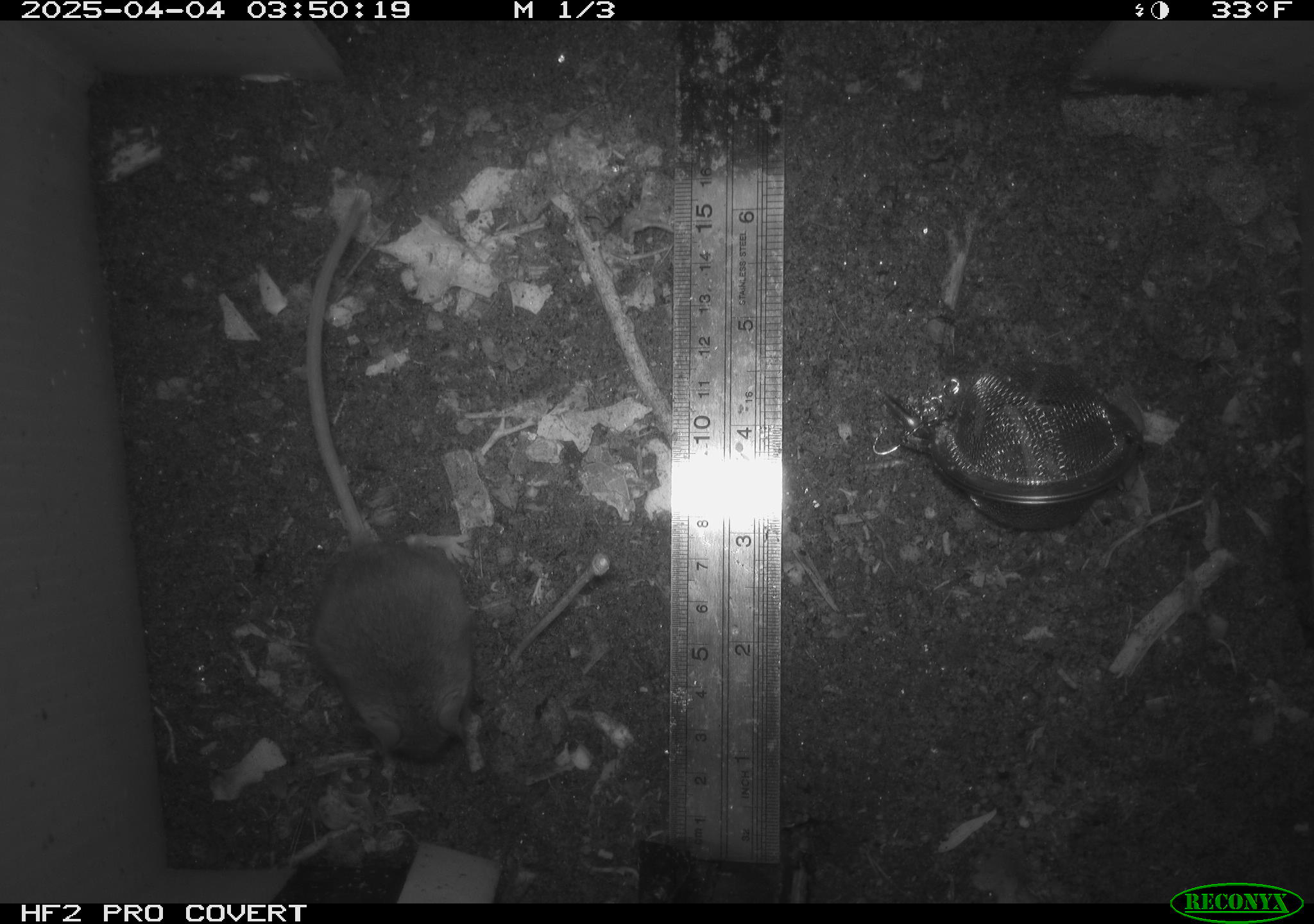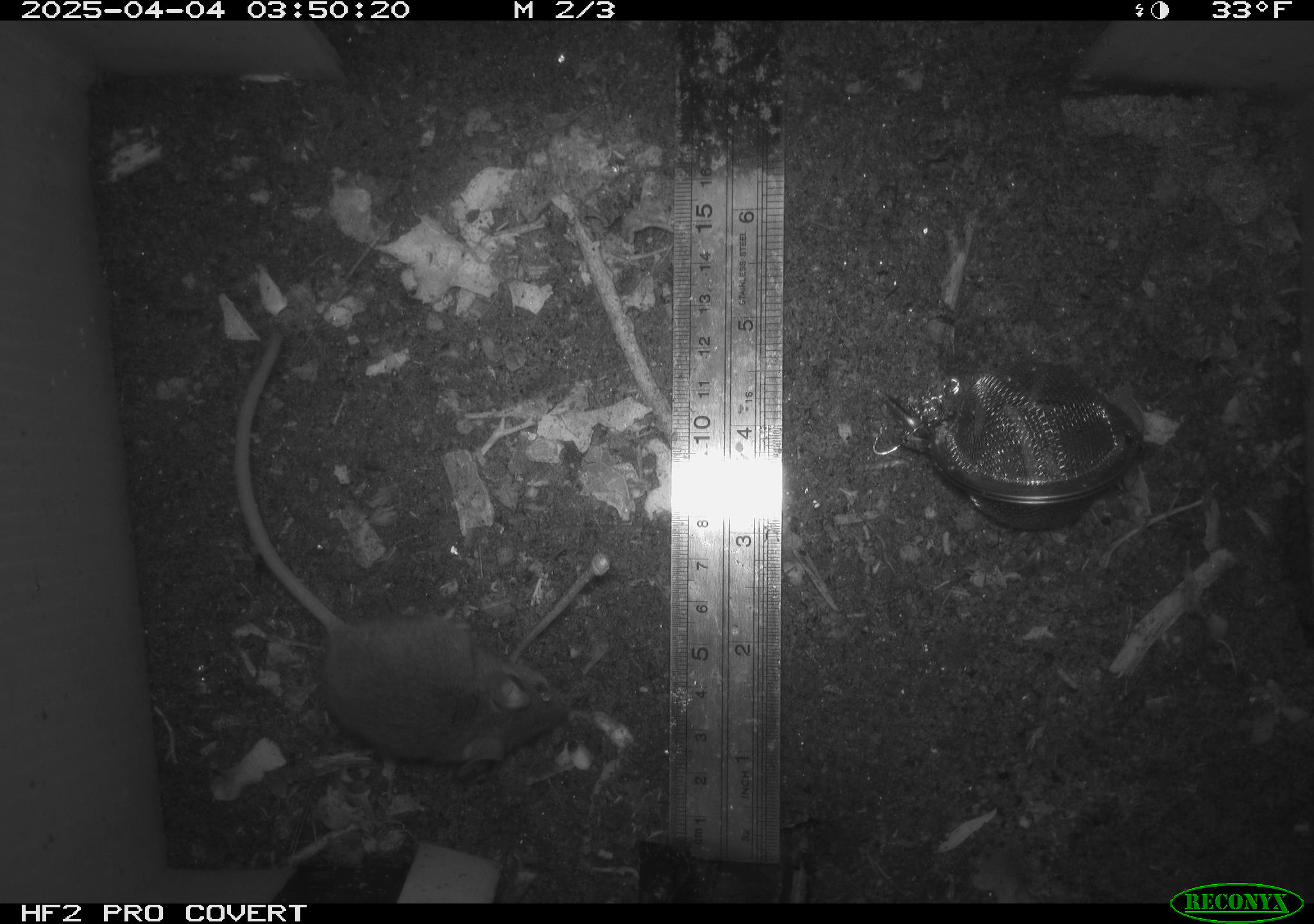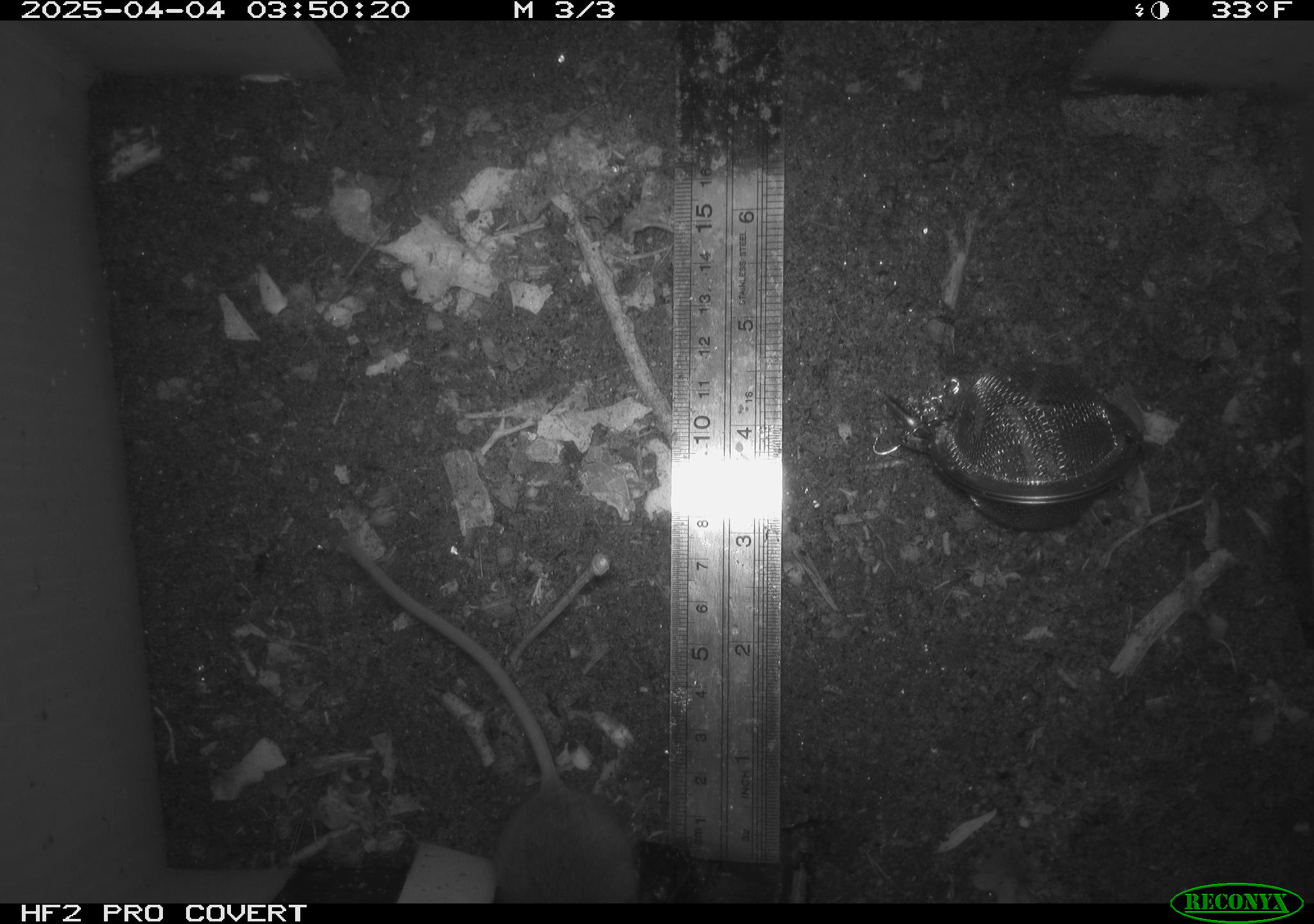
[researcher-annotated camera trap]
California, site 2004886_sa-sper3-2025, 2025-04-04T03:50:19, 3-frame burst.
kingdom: Animalia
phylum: Chordata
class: Mammalia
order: Rodentia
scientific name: Rodentia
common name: mouse species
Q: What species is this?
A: Mouse species (Rodentia).